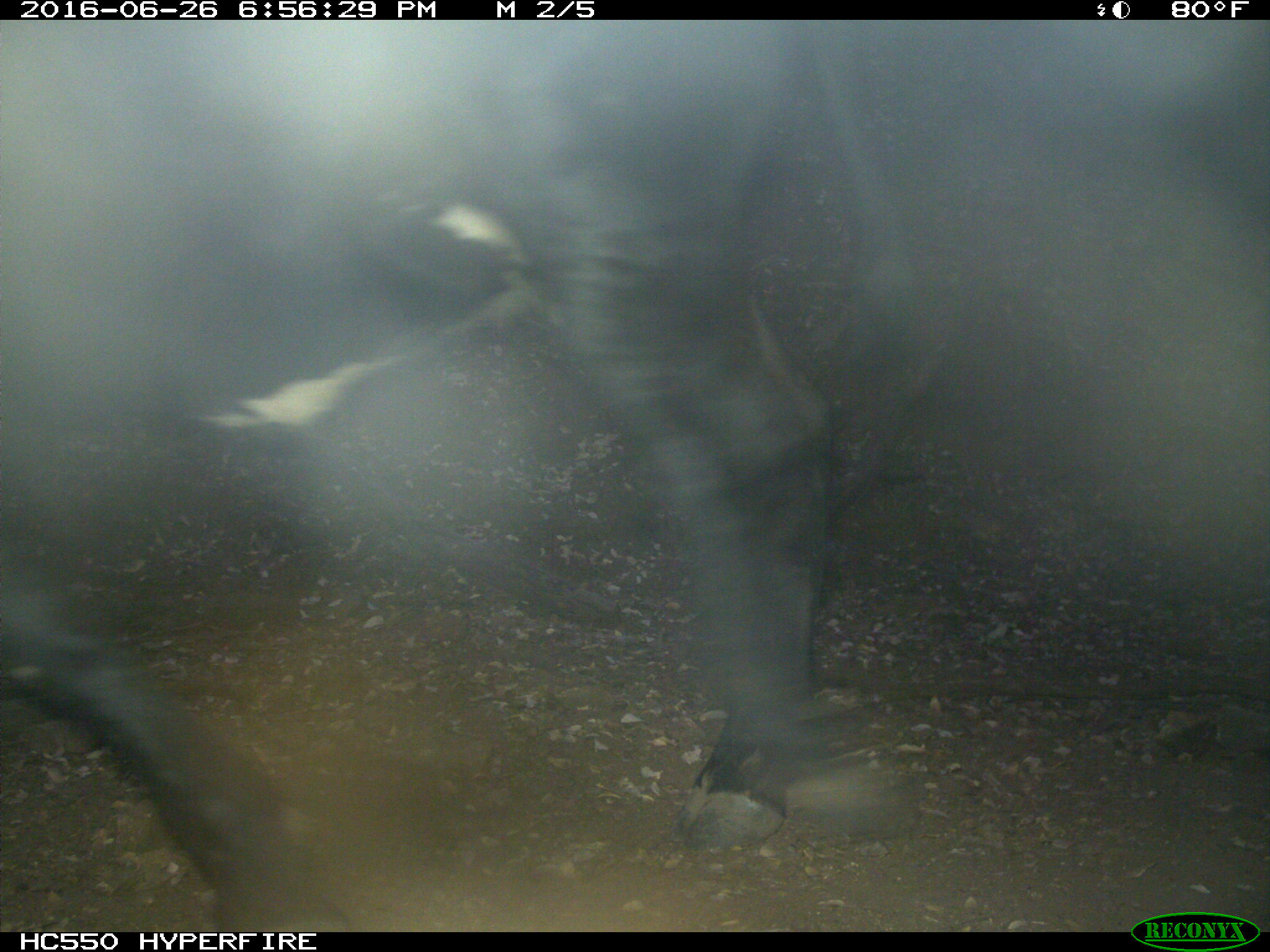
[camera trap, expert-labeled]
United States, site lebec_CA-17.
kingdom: Animalia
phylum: Chordata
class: Mammalia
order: Artiodactyla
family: Bovidae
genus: Bos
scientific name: Bos taurus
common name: domestic cow